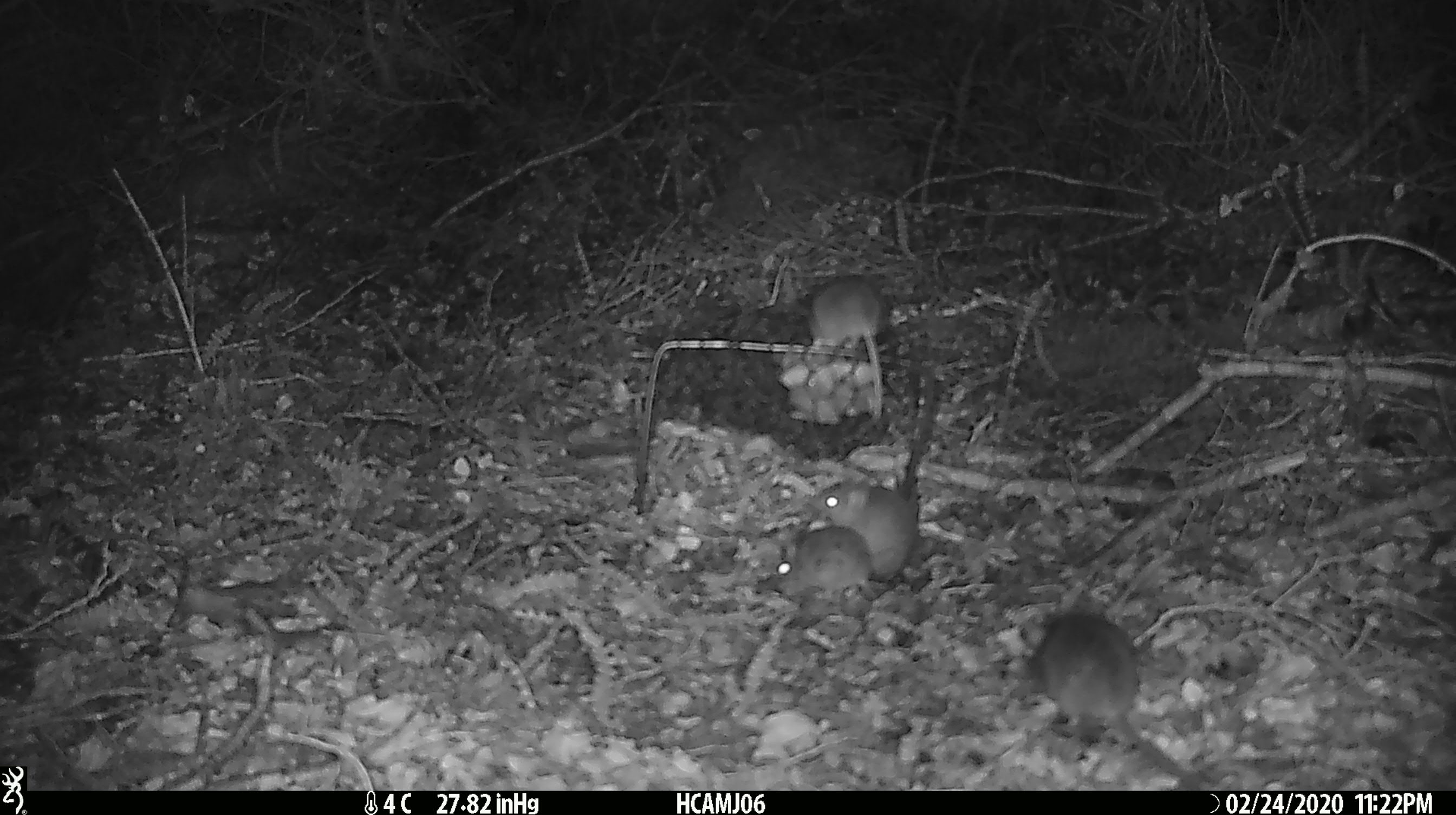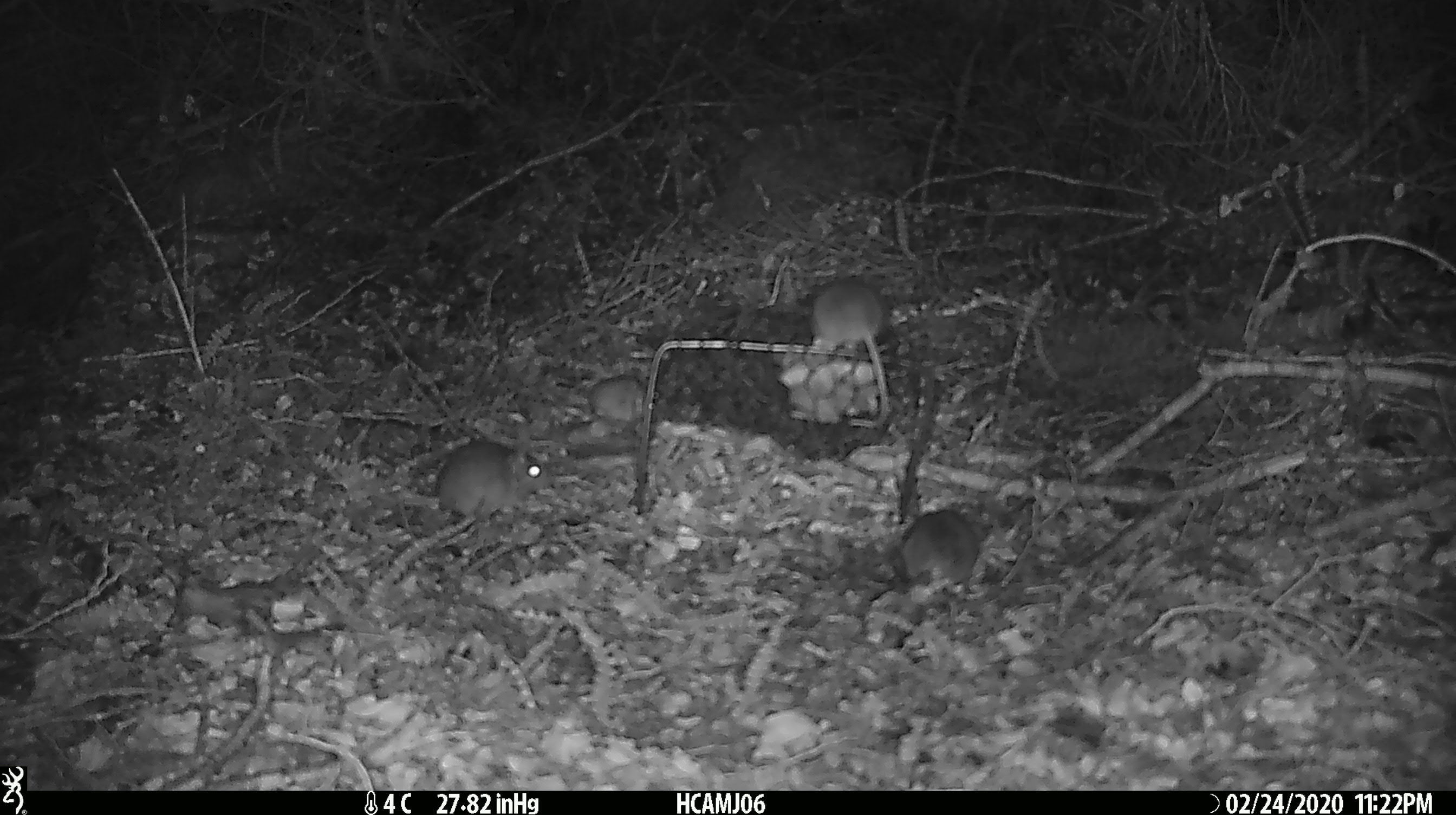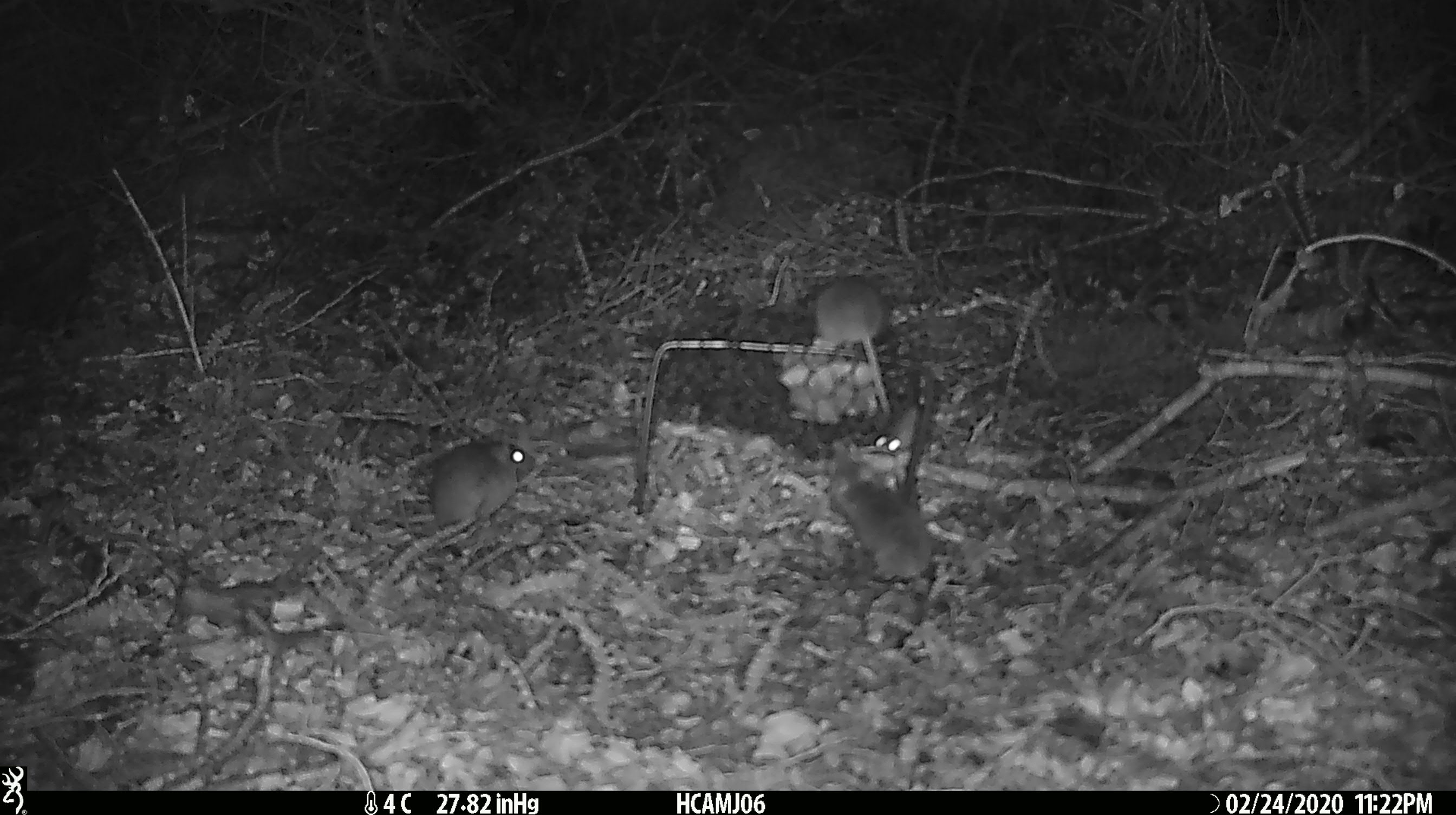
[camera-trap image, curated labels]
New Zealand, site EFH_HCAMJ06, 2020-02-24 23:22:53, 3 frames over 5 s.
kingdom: Animalia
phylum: Chordata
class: Mammalia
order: Rodentia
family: Muridae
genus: Mus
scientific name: Mus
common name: mouse